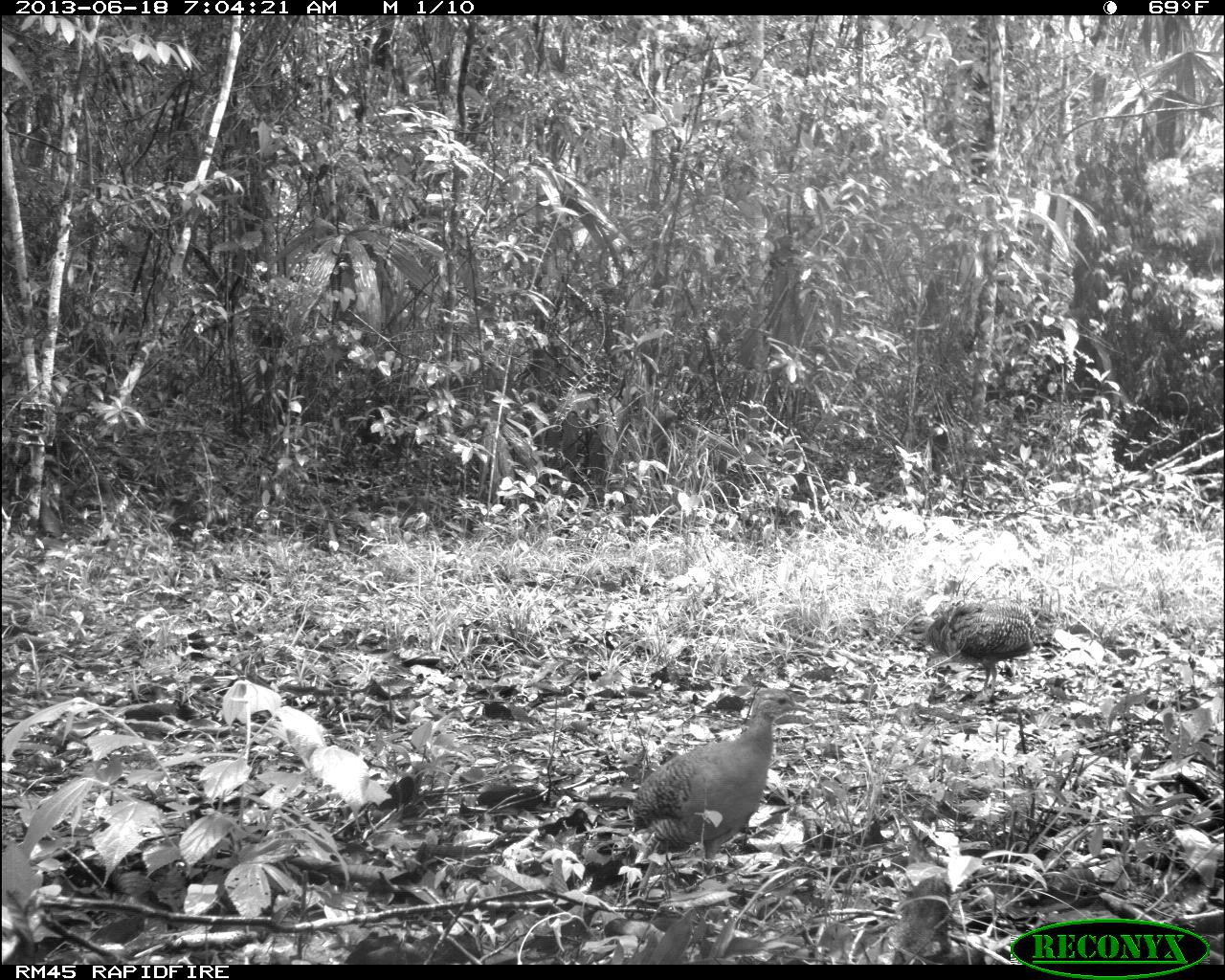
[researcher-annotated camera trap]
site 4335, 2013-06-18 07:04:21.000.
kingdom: Animalia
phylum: Chordata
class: Aves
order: Tinamiformes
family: Tinamidae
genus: Tinamus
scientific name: Tinamus major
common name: great tinamou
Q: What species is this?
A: Tinamus major (great tinamou).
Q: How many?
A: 2.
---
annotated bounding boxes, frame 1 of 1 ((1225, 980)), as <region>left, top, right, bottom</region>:
tinamus major: <region>625, 681, 814, 891</region>; <region>891, 598, 1039, 698</region>